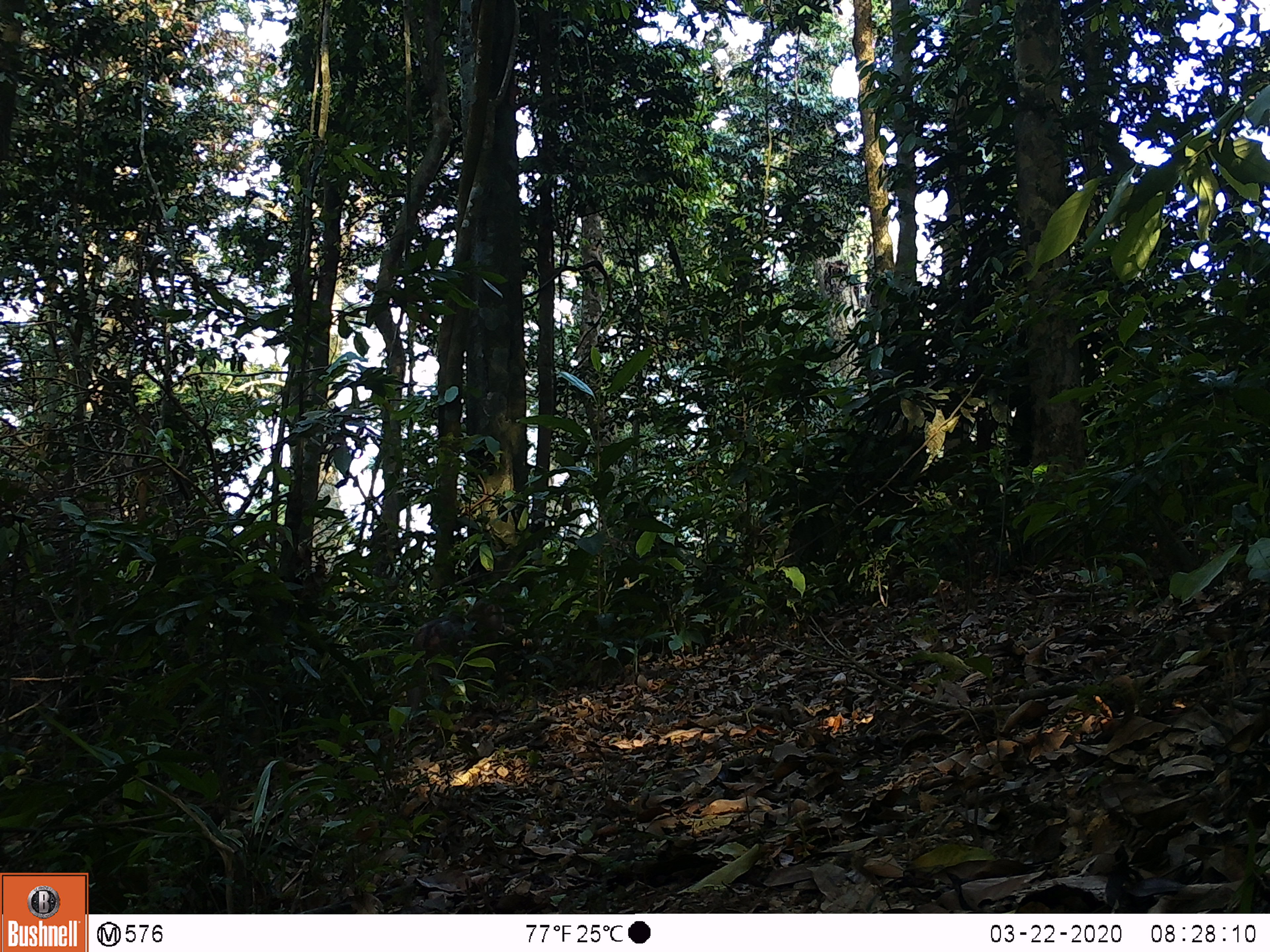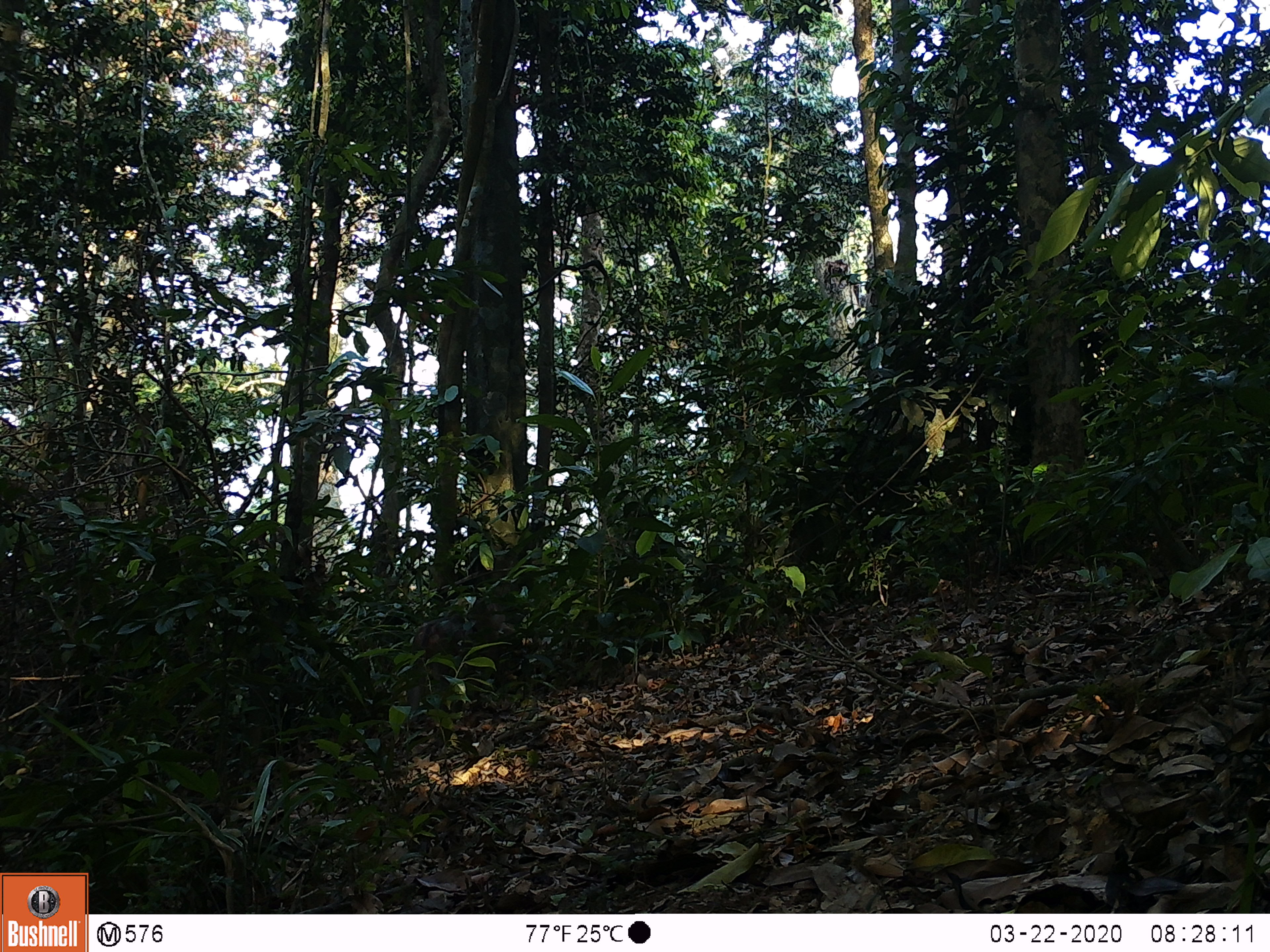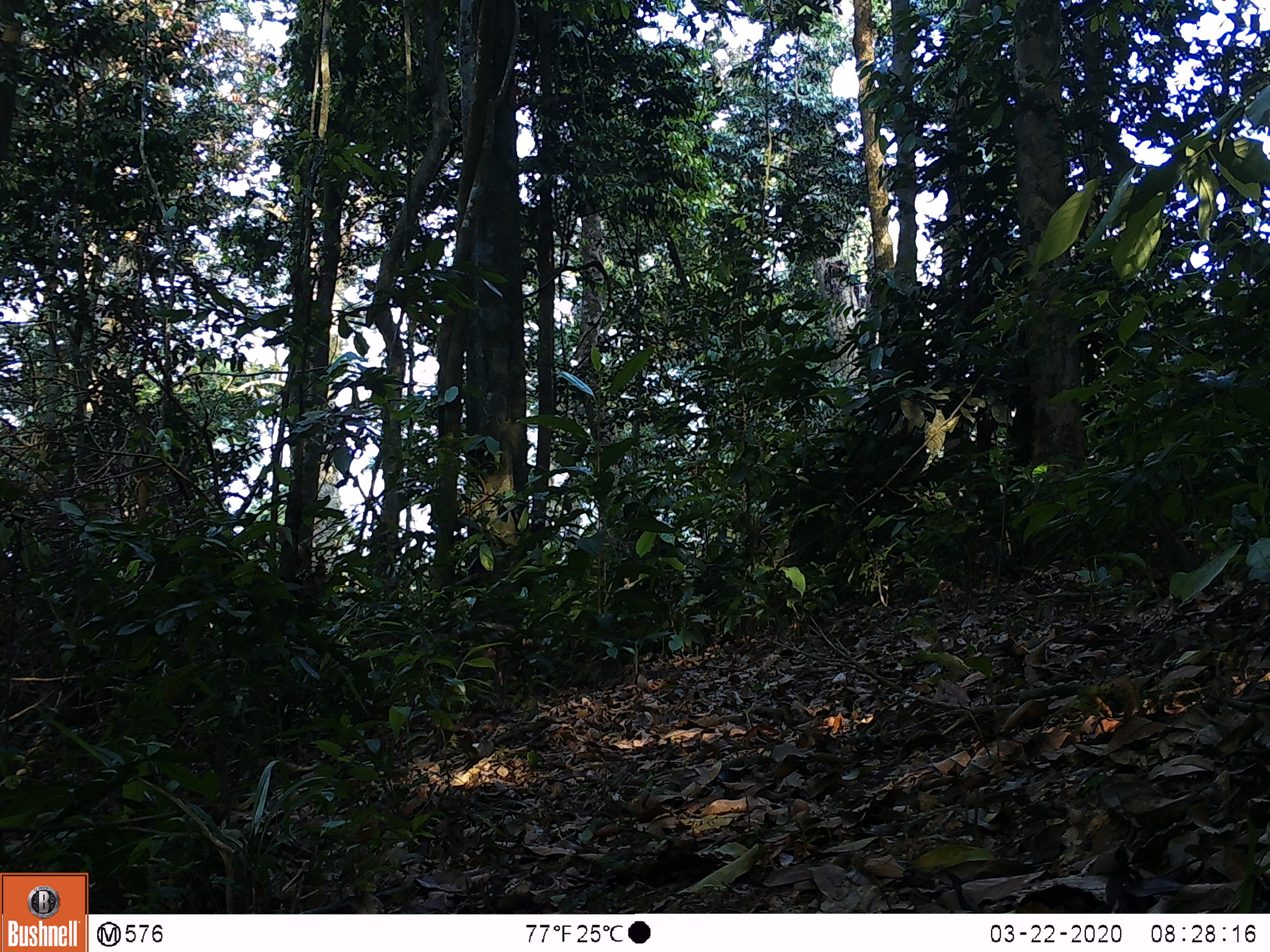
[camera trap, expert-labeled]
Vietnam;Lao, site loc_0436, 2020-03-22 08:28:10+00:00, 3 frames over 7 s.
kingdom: Animalia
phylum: Chordata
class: Mammalia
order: Primates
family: Cercopithecidae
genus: Macaca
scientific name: Macaca nemestrina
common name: pig-tailed macaque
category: pig tailed macaque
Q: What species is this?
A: Pig tailed macaque (pig-tailed macaque) (Macaca nemestrina).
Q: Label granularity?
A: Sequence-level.